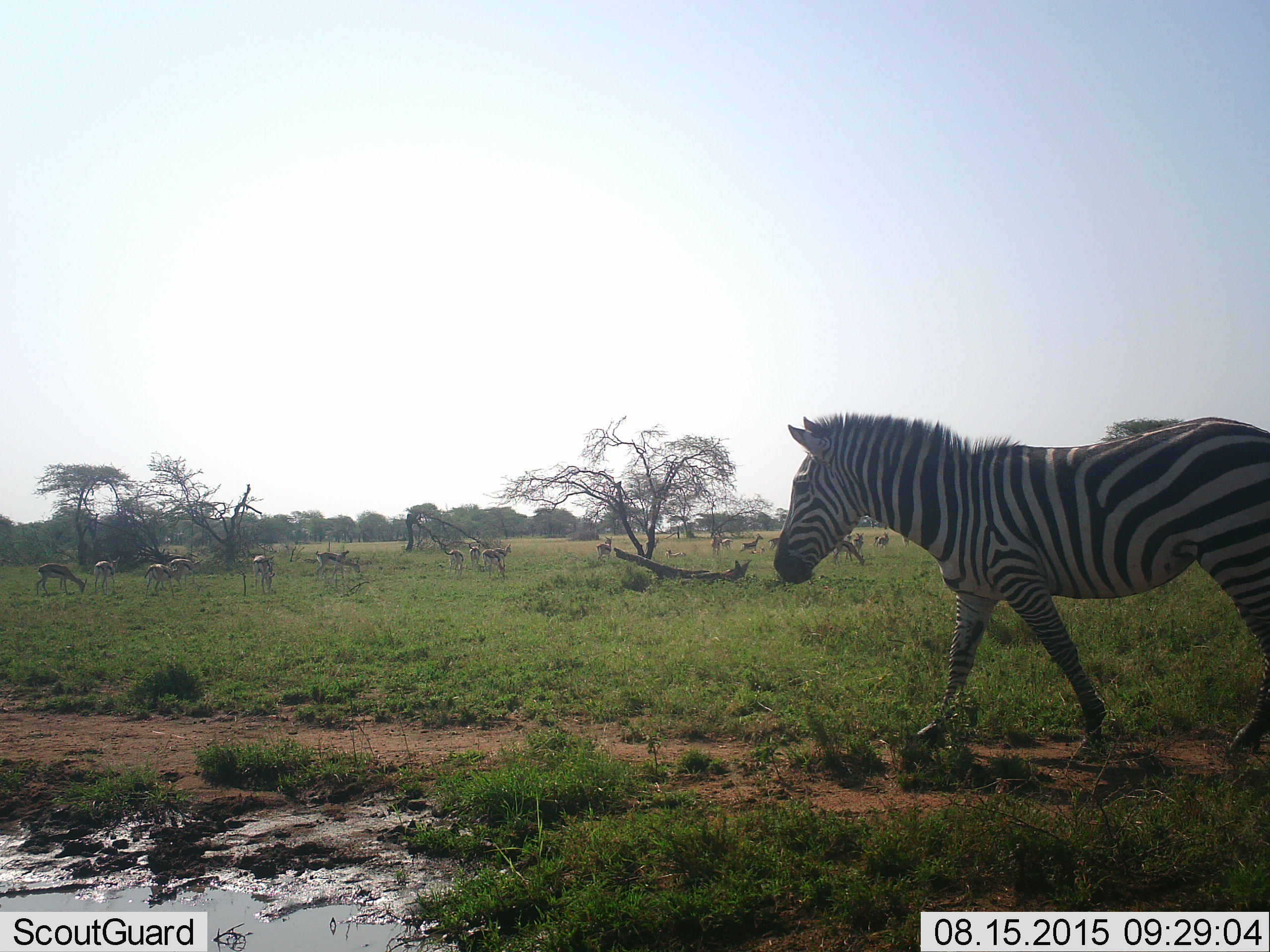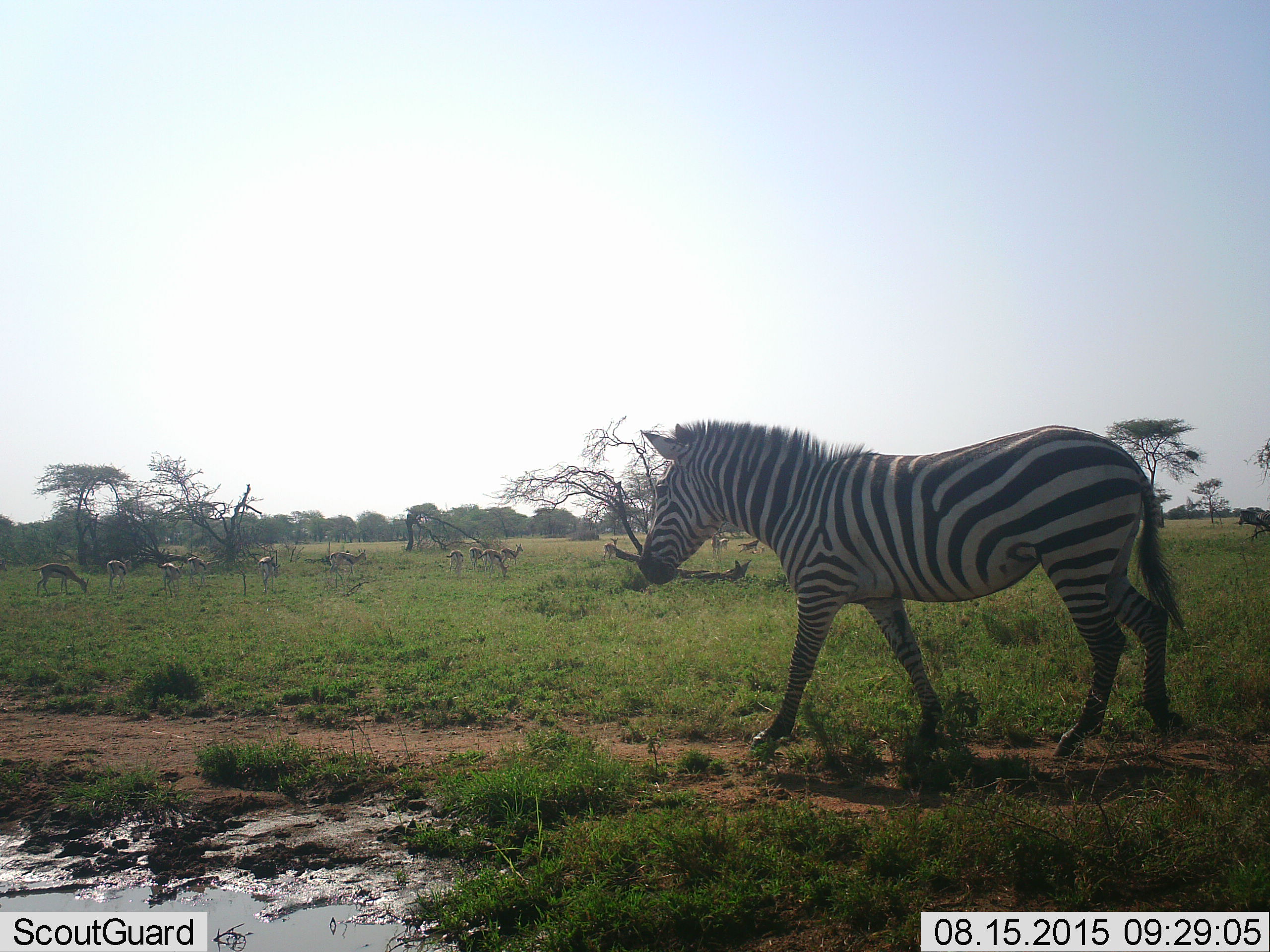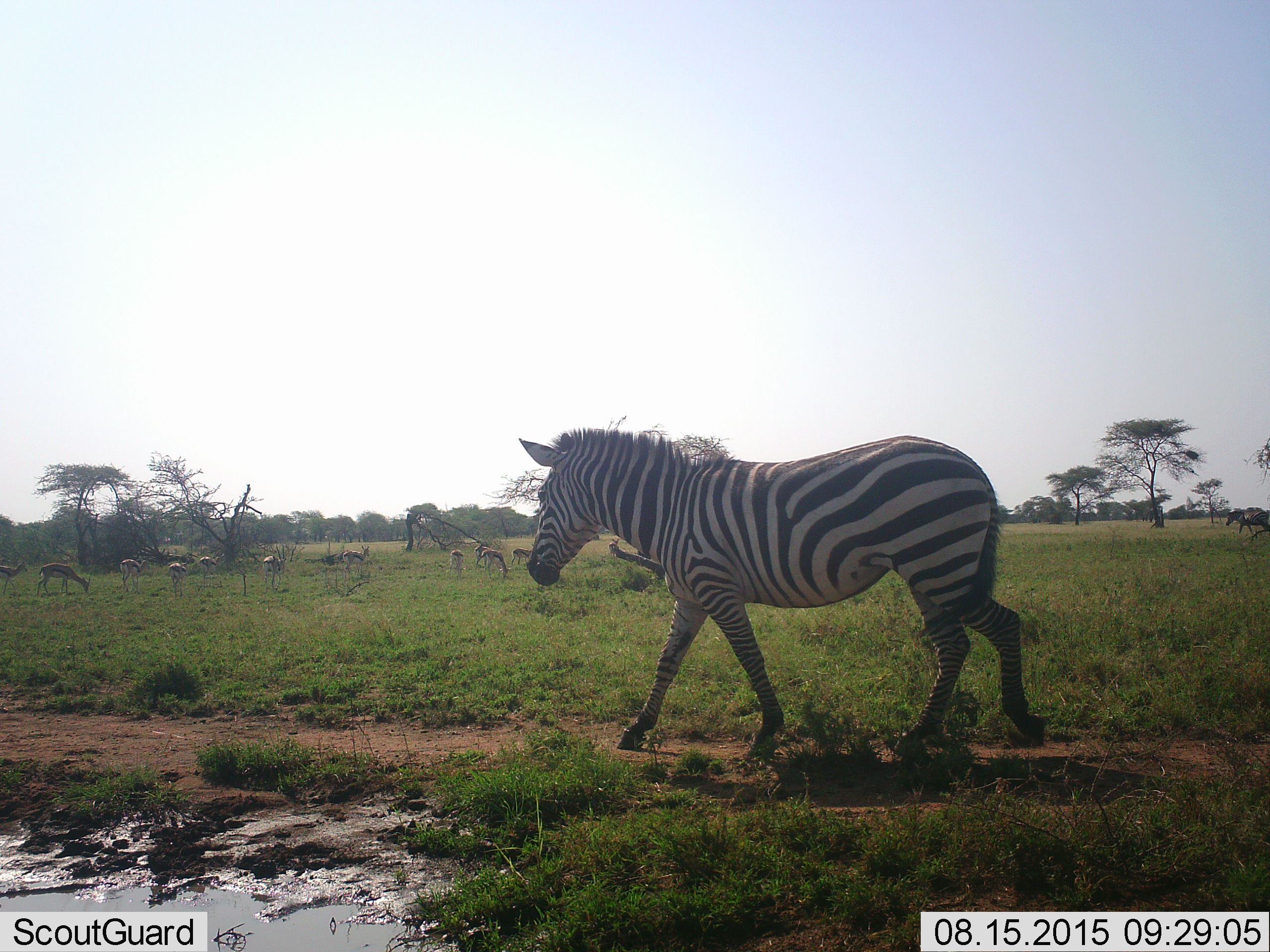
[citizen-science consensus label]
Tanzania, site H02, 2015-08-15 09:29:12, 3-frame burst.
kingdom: Animalia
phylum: Chordata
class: Mammalia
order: Artiodactyla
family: Bovidae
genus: Eudorcas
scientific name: Eudorcas thomsonii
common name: thomson's gazelle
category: gazellethomsons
Gazellethomsons (thomson's gazelle) (Eudorcas thomsonii), count 11-50. Behavior (volunteer vote fractions): standing 88%, resting 25%, moving 50%, interacting 12%. Young present (vote fraction): 0%. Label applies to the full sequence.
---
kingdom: Animalia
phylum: Chordata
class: Mammalia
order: Perissodactyla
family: Equidae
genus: Equus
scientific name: Equus quagga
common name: plains zebra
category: zebra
Zebra (plains zebra) (Equus quagga), count 2. Behavior (volunteer vote fractions): standing 33%, resting 0%, moving 89%, interacting 0%. Young present (vote fraction): 0%. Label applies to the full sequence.